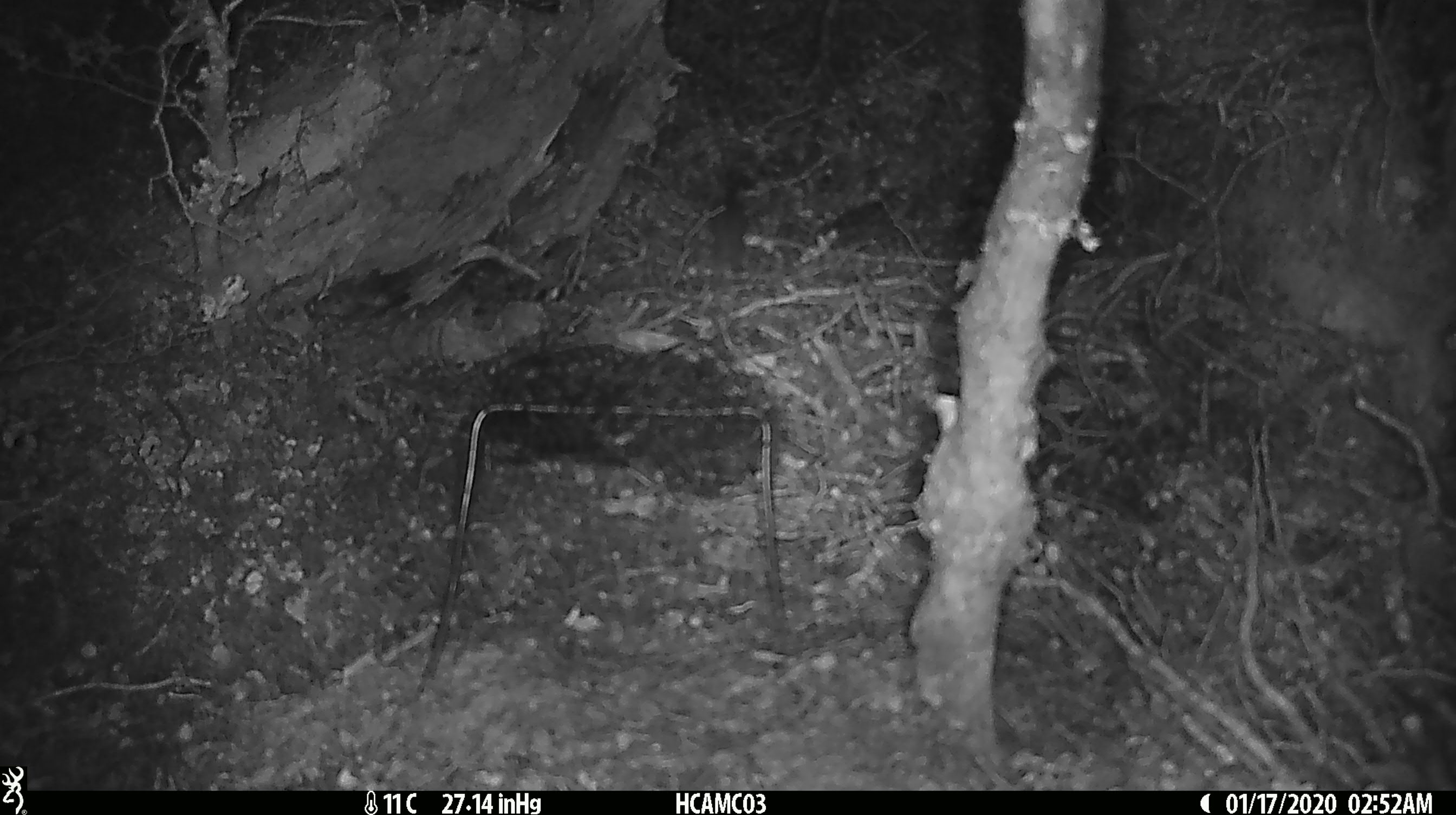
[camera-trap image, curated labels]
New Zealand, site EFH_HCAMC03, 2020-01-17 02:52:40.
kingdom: Animalia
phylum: Chordata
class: Mammalia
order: Rodentia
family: Muridae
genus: Mus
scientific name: Mus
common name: mouse